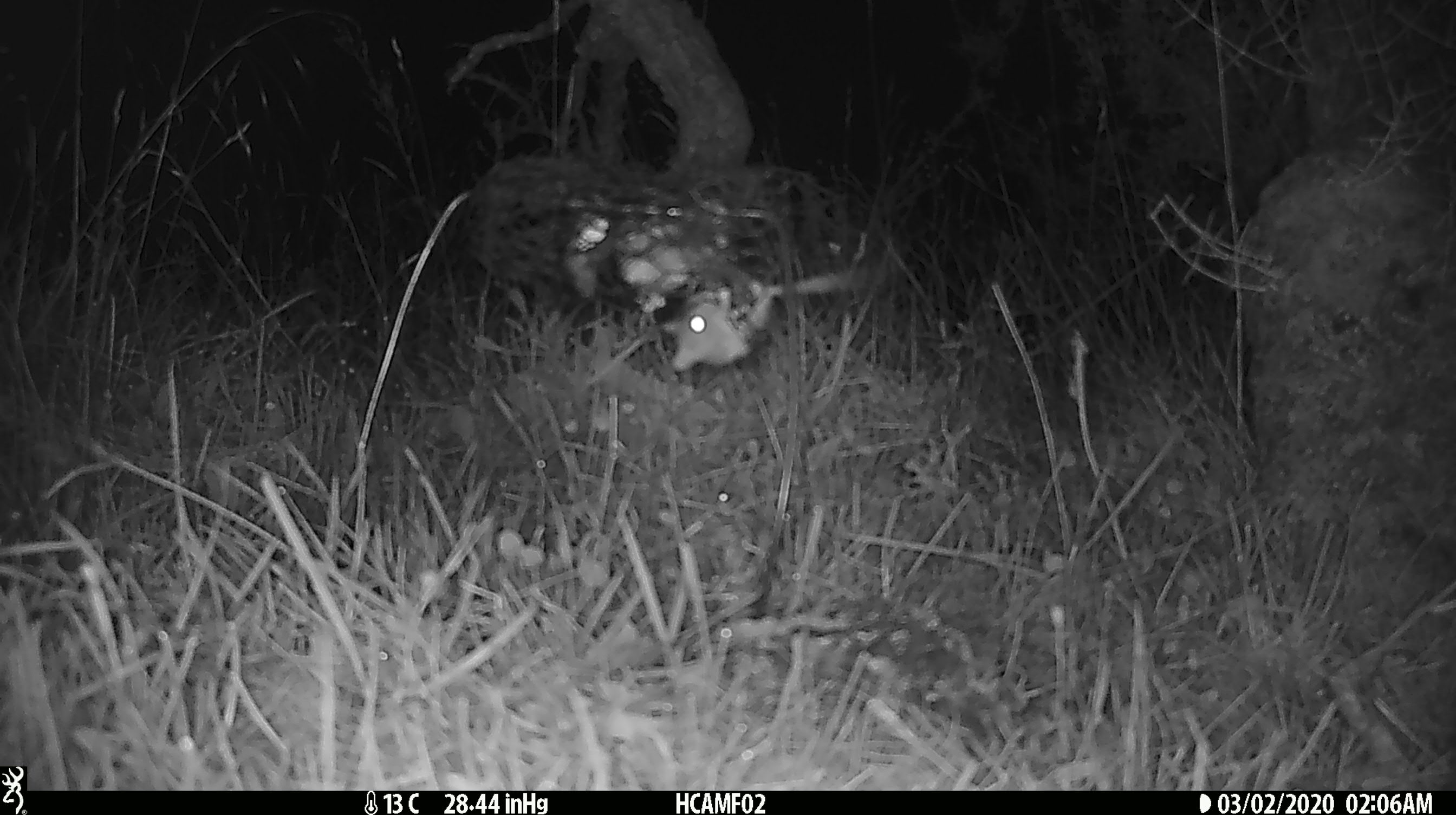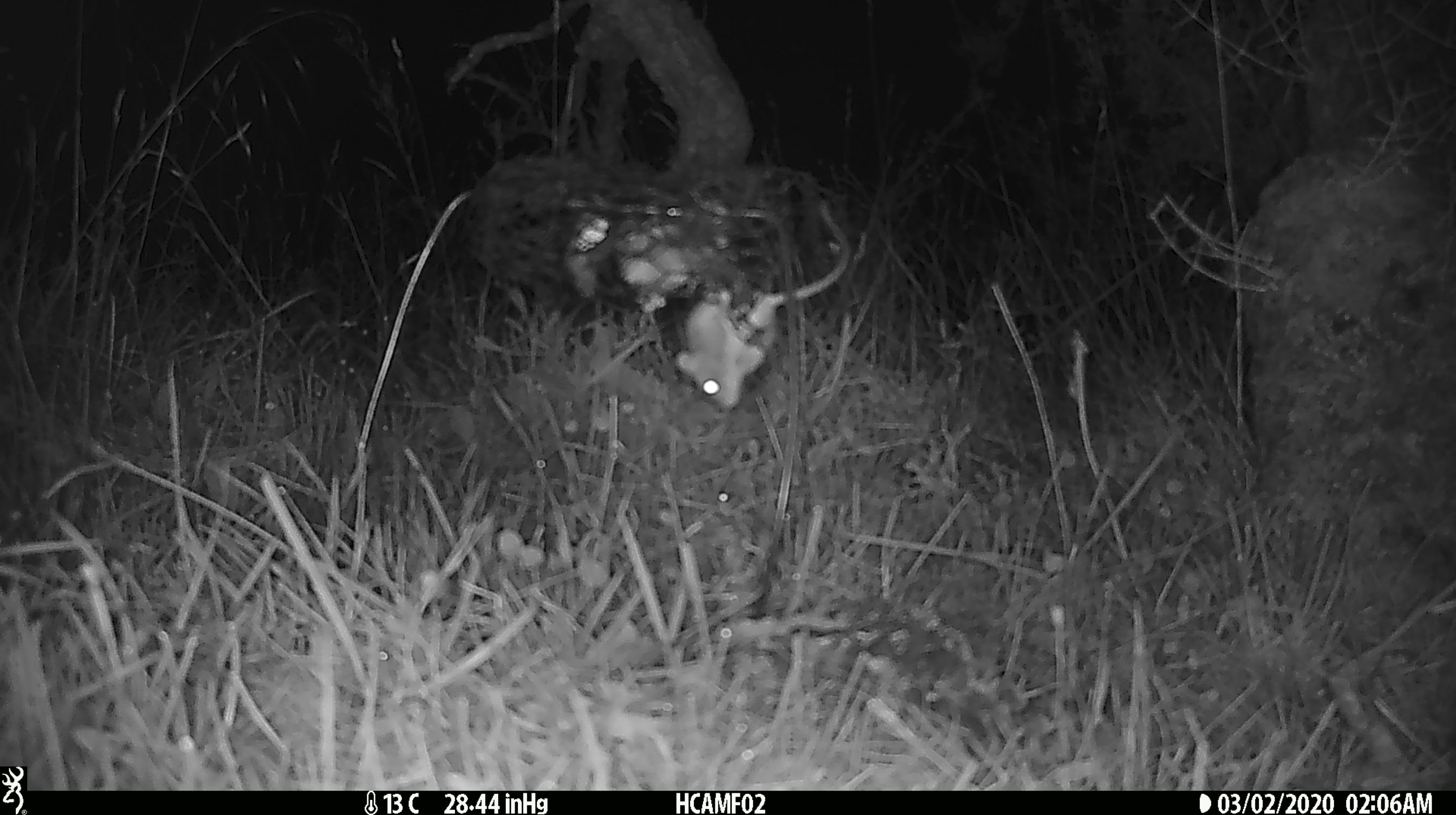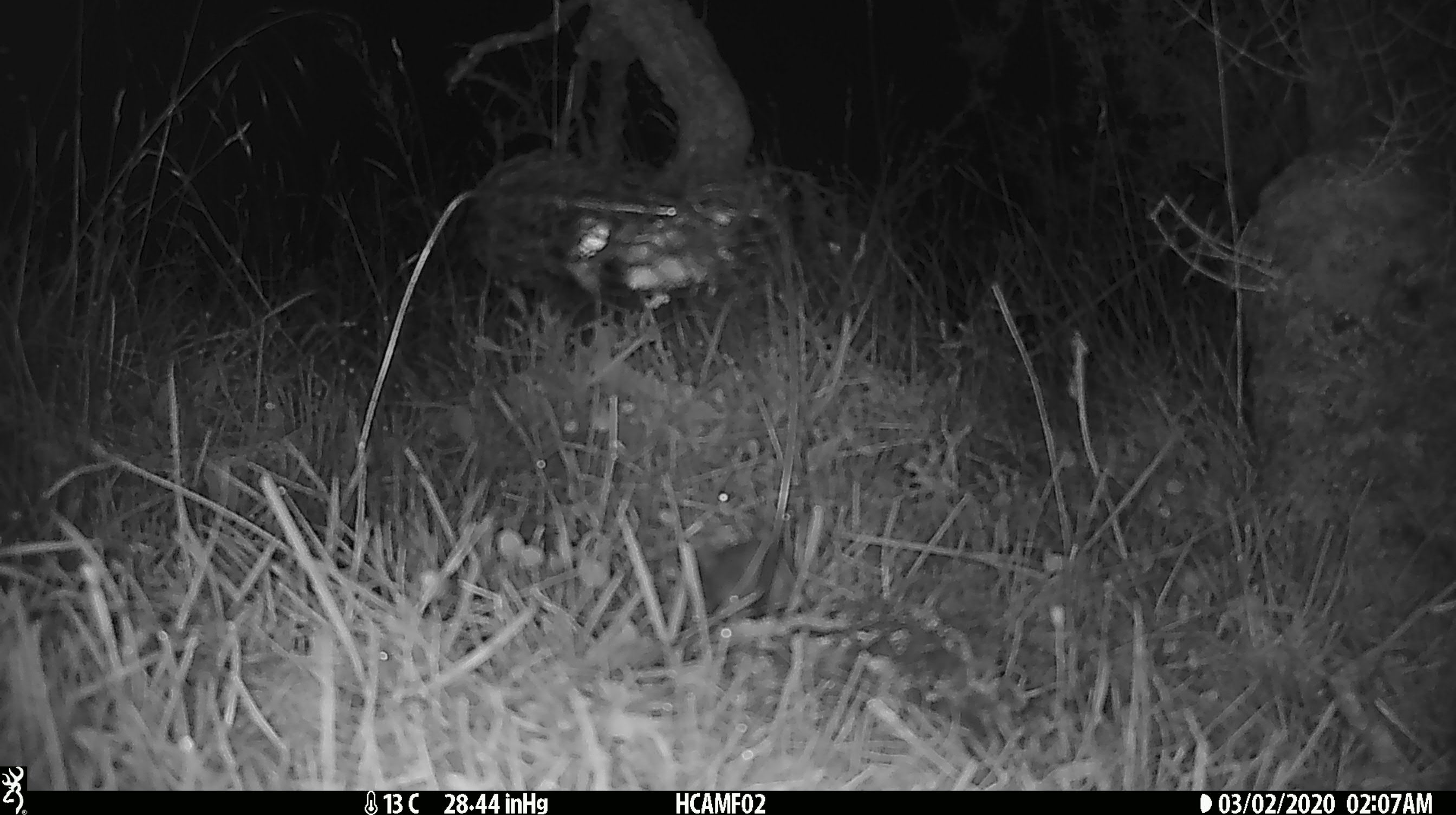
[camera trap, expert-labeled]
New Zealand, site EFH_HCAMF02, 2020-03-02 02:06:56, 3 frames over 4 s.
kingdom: Animalia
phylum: Chordata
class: Mammalia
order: Rodentia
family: Muridae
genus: Mus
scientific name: Mus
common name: mouse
Mouse (Mus).